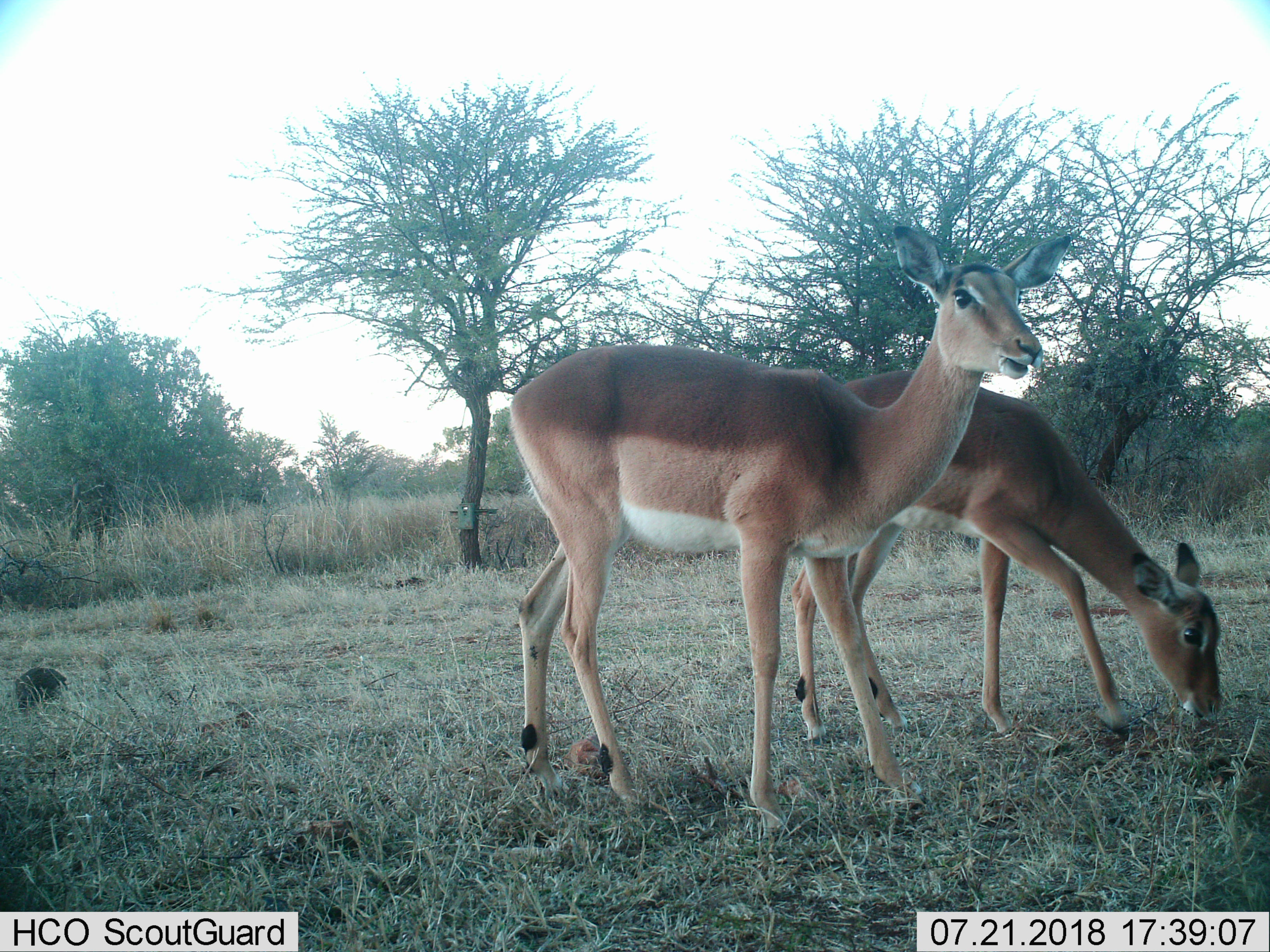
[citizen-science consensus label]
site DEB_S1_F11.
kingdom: Animalia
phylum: Chordata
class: Mammalia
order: Artiodactyla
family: Bovidae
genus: Aepyceros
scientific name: Aepyceros melampus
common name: impala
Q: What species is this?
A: Impala (Aepyceros melampus).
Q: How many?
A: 2.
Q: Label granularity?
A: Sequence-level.